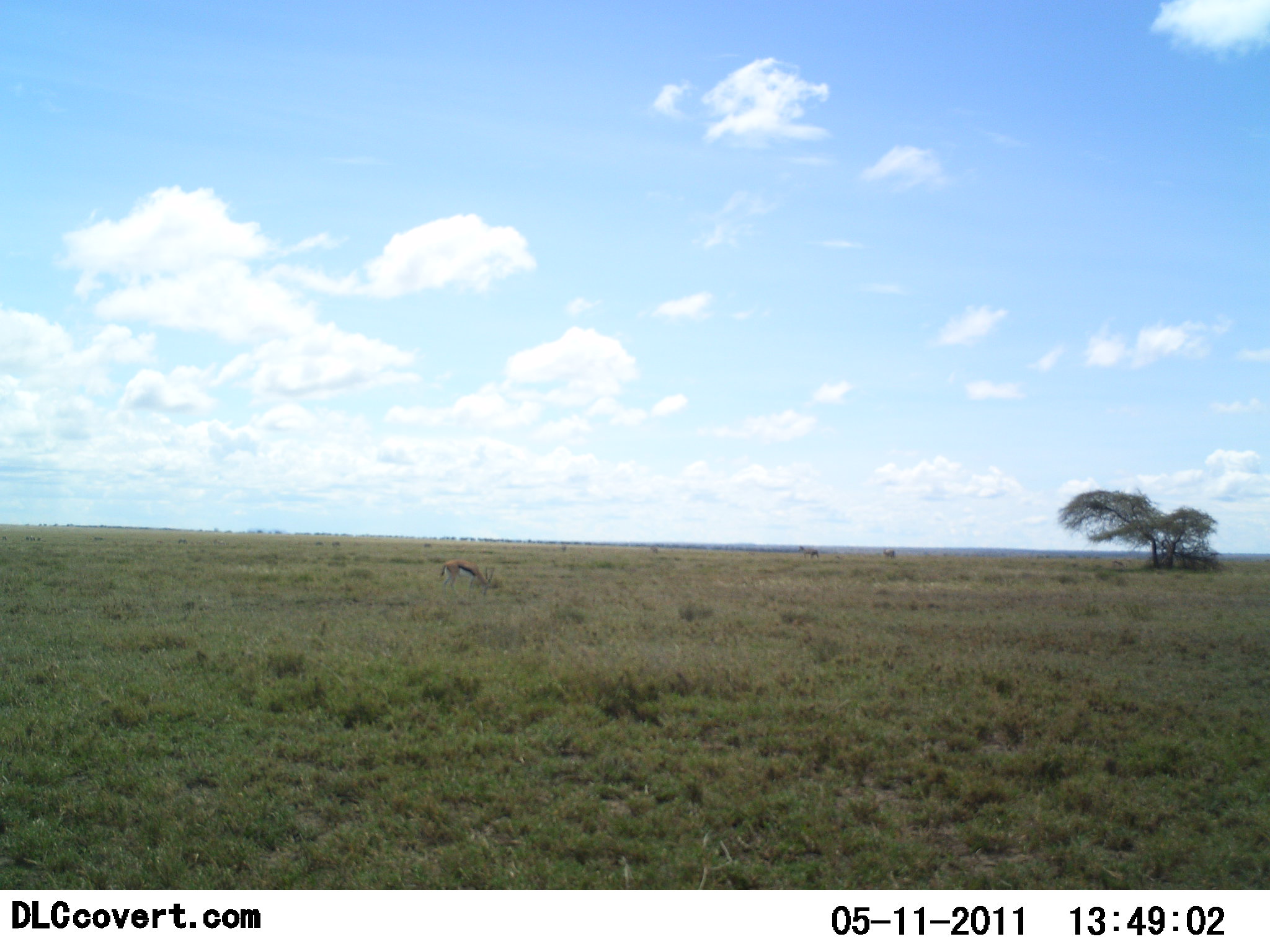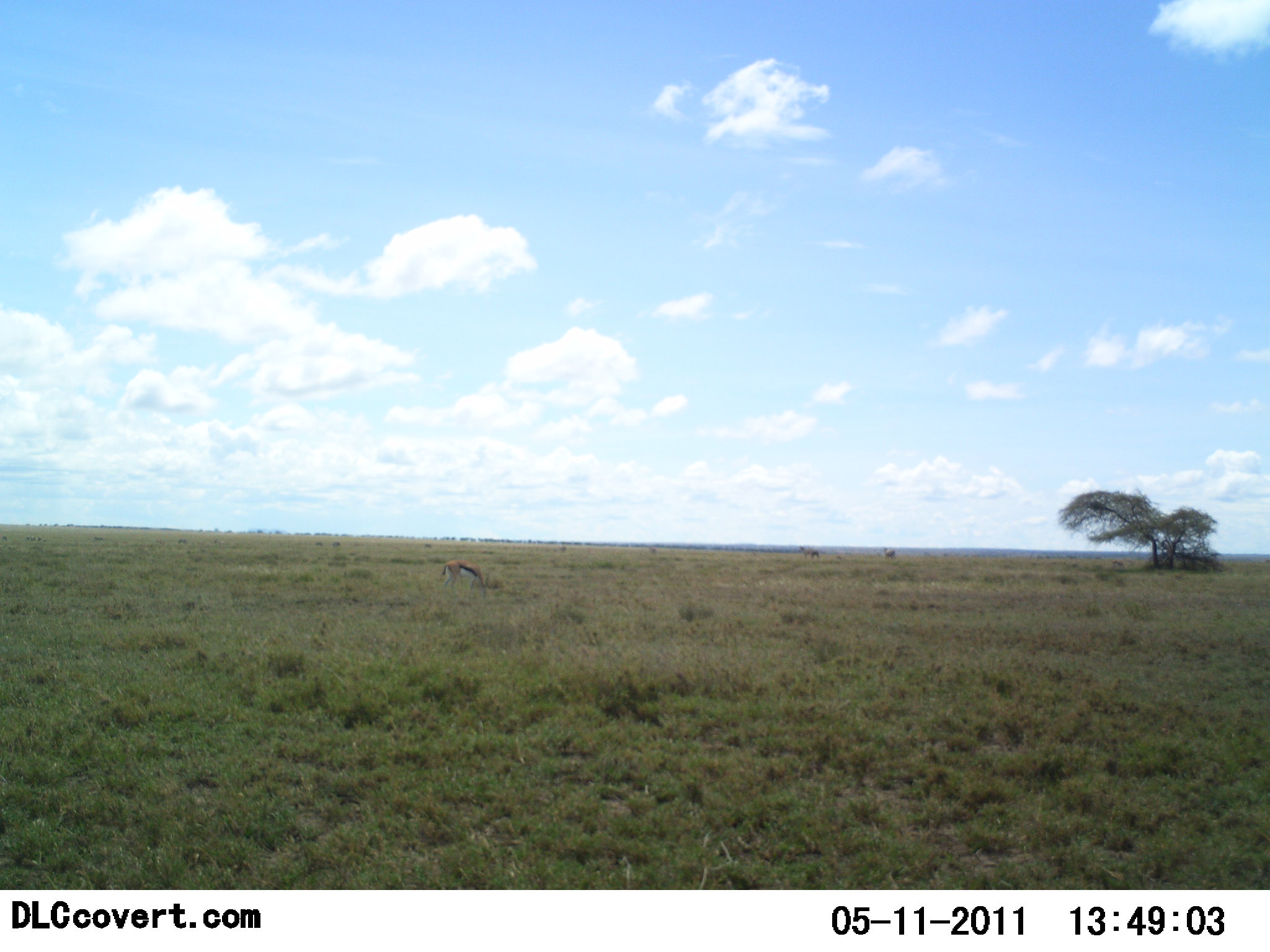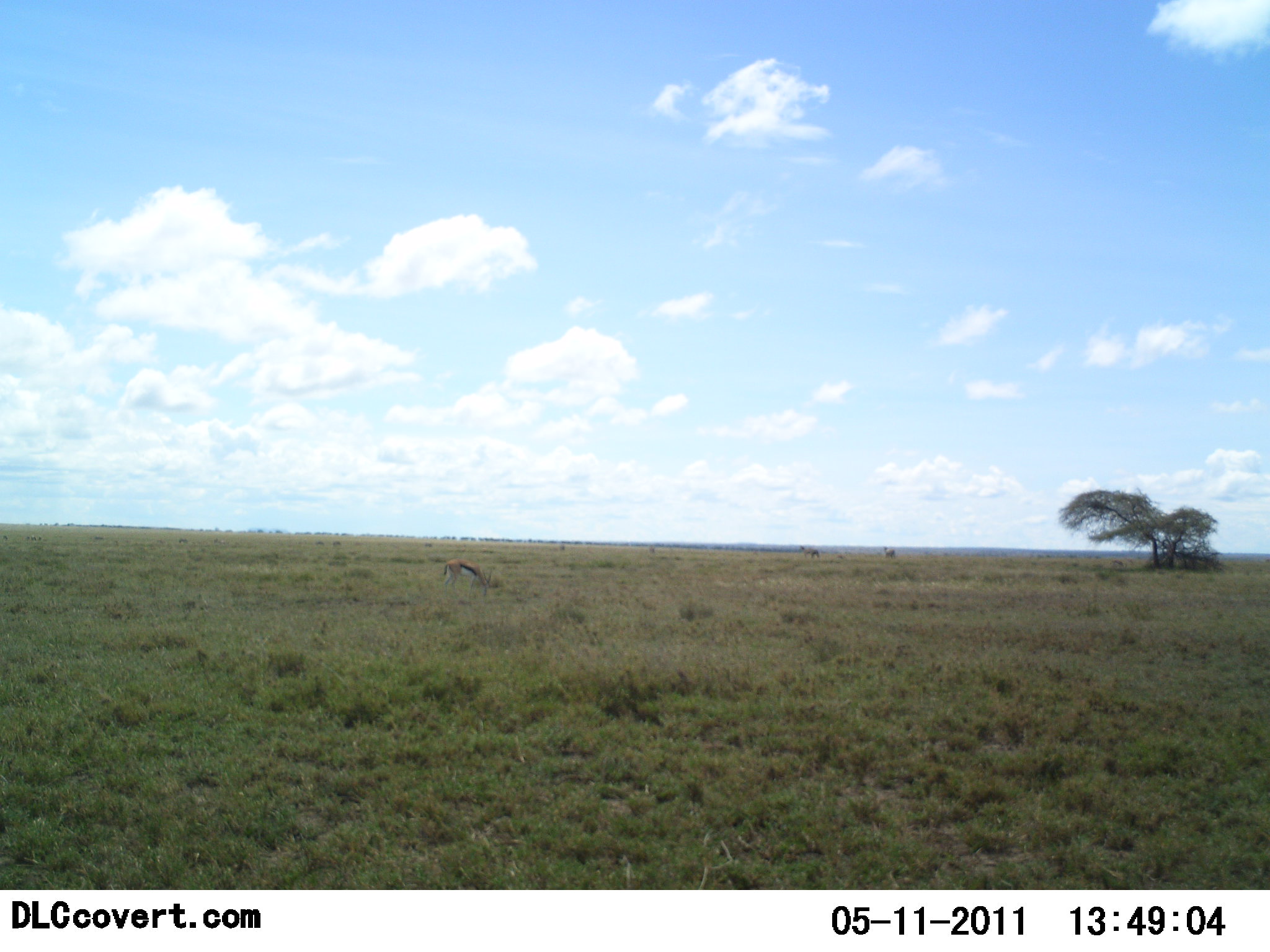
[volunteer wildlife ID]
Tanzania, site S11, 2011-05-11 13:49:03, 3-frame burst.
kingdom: Animalia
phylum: Chordata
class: Mammalia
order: Artiodactyla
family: Bovidae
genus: Eudorcas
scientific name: Eudorcas thomsonii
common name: thomson's gazelle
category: gazellethomsons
Gazellethomsons (thomson's gazelle) (Eudorcas thomsonii), count 1. Behavior (volunteer vote fractions): standing 14%, resting 0%, moving 7%, interacting 0%. Young present (vote fraction): 0%. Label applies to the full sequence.